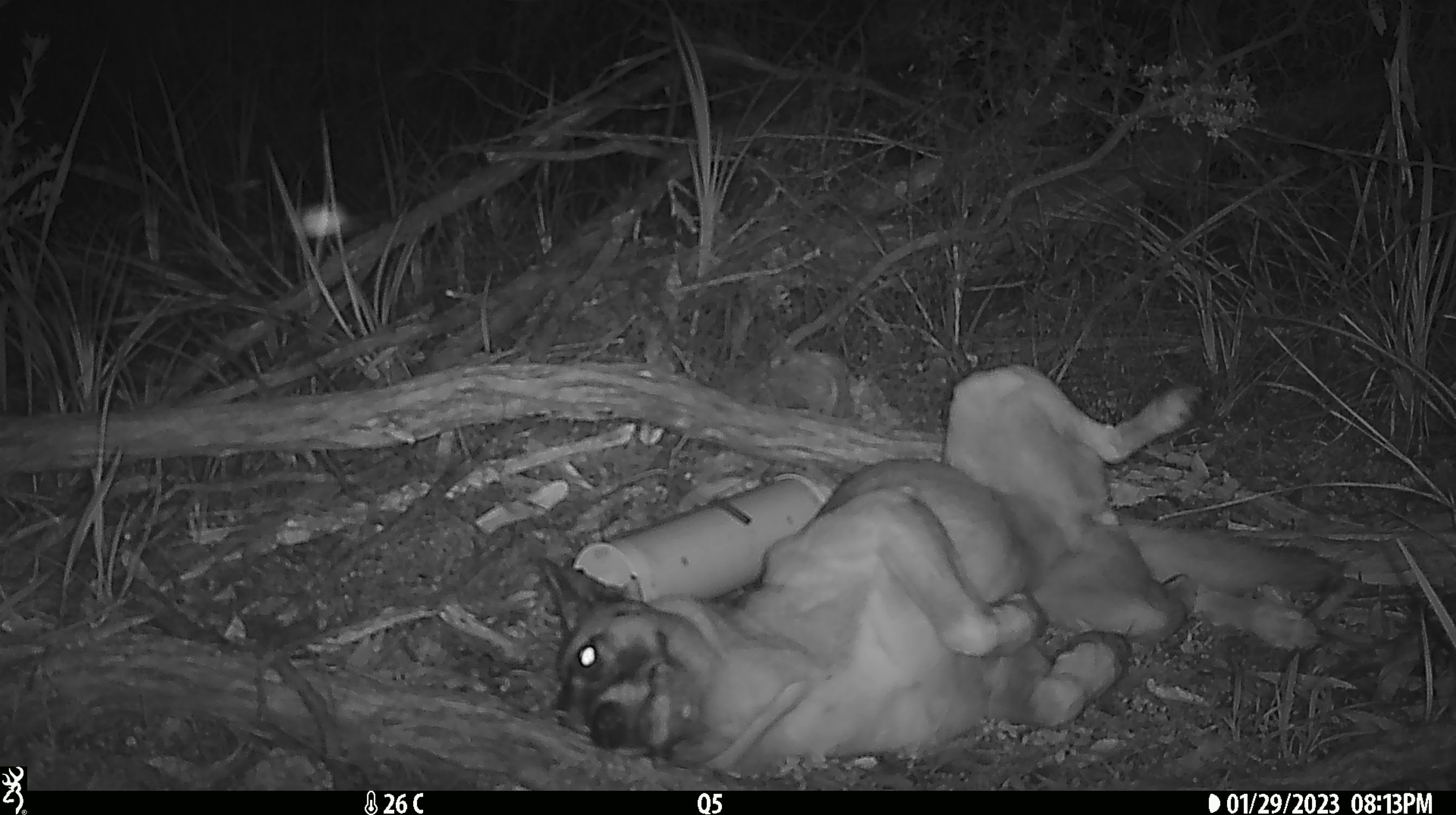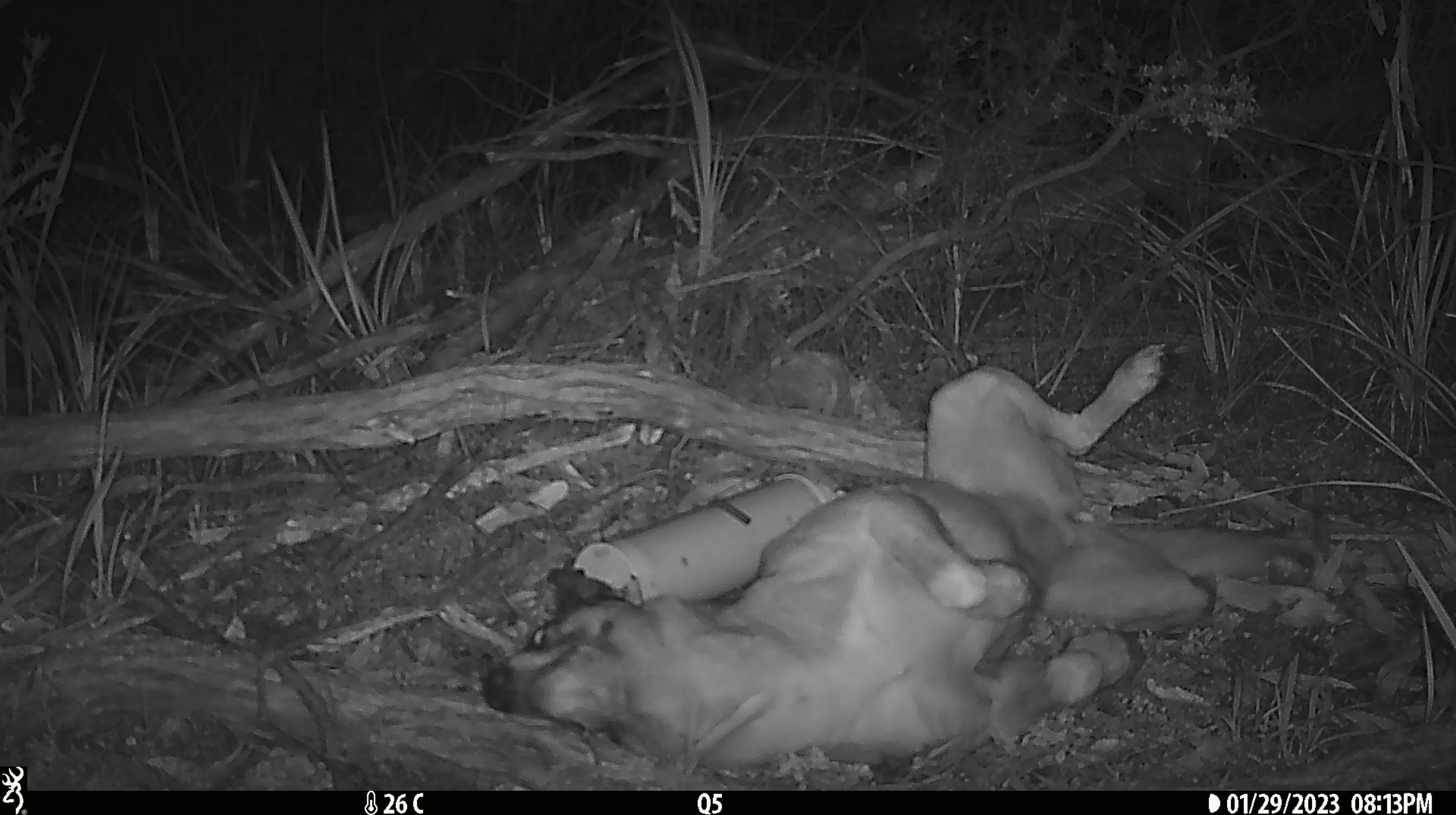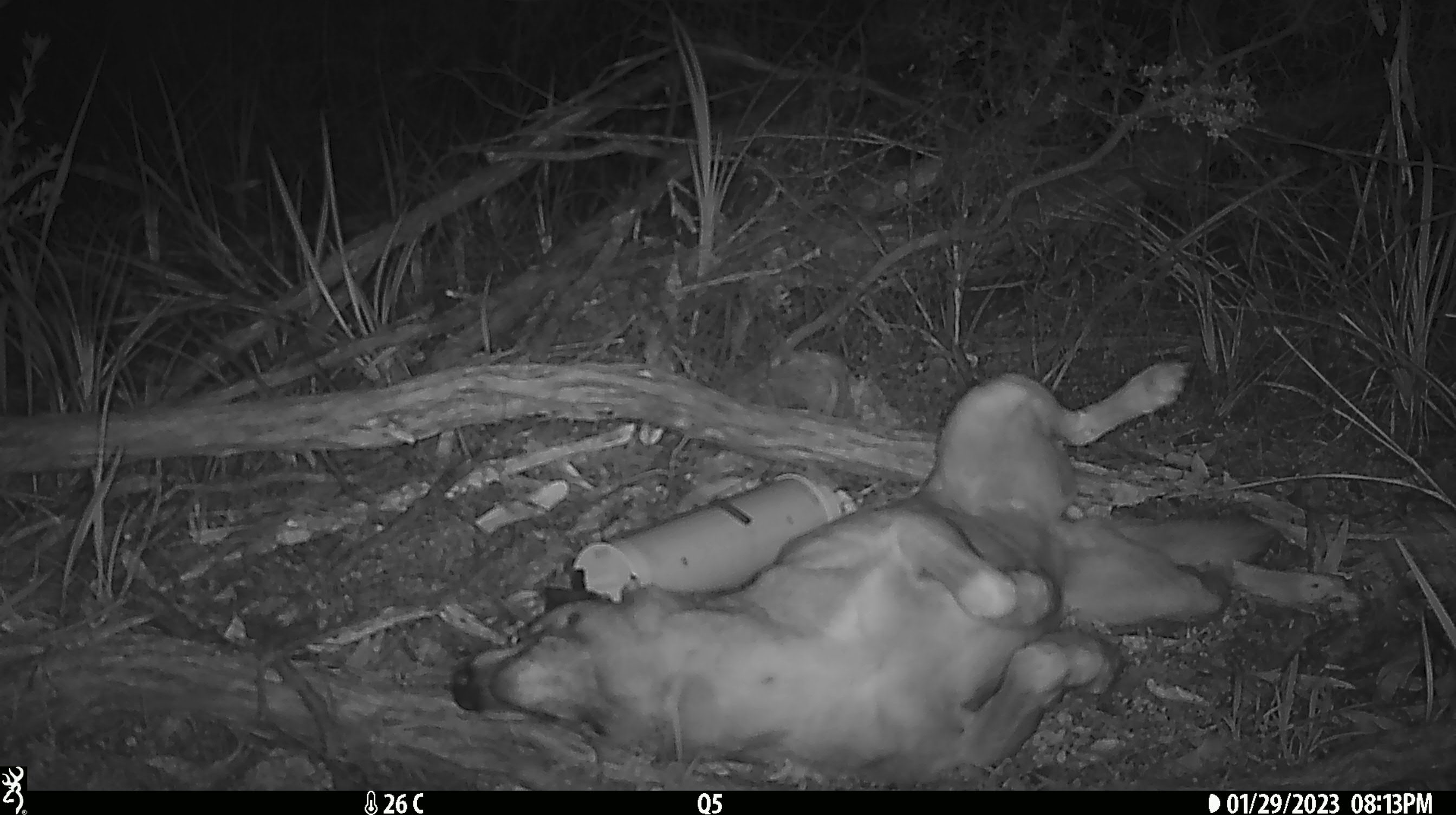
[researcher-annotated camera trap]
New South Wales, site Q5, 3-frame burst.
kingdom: Animalia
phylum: Chordata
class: Mammalia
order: Carnivora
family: Canidae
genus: Canis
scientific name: Canis familiaris dingo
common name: dingo